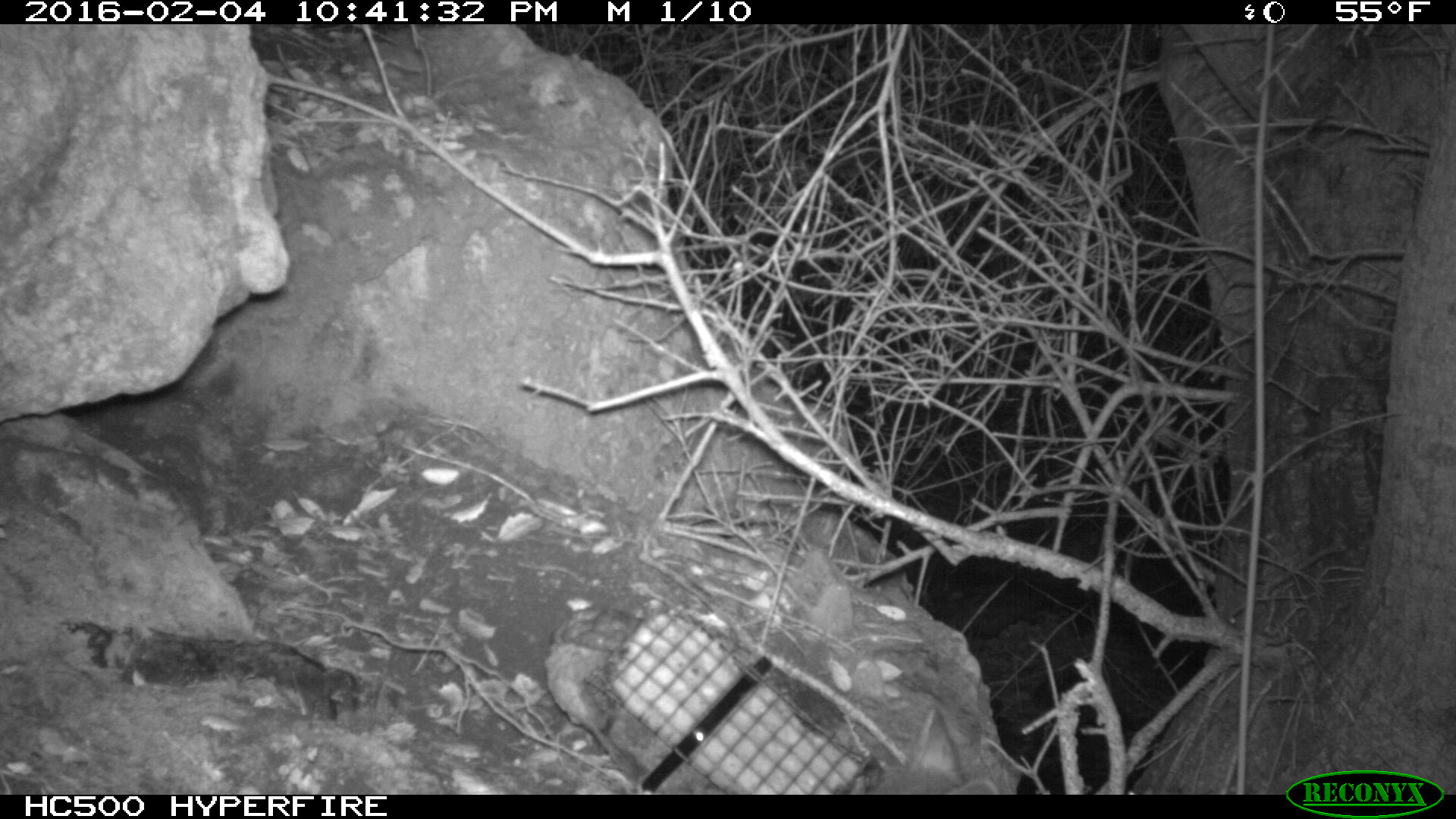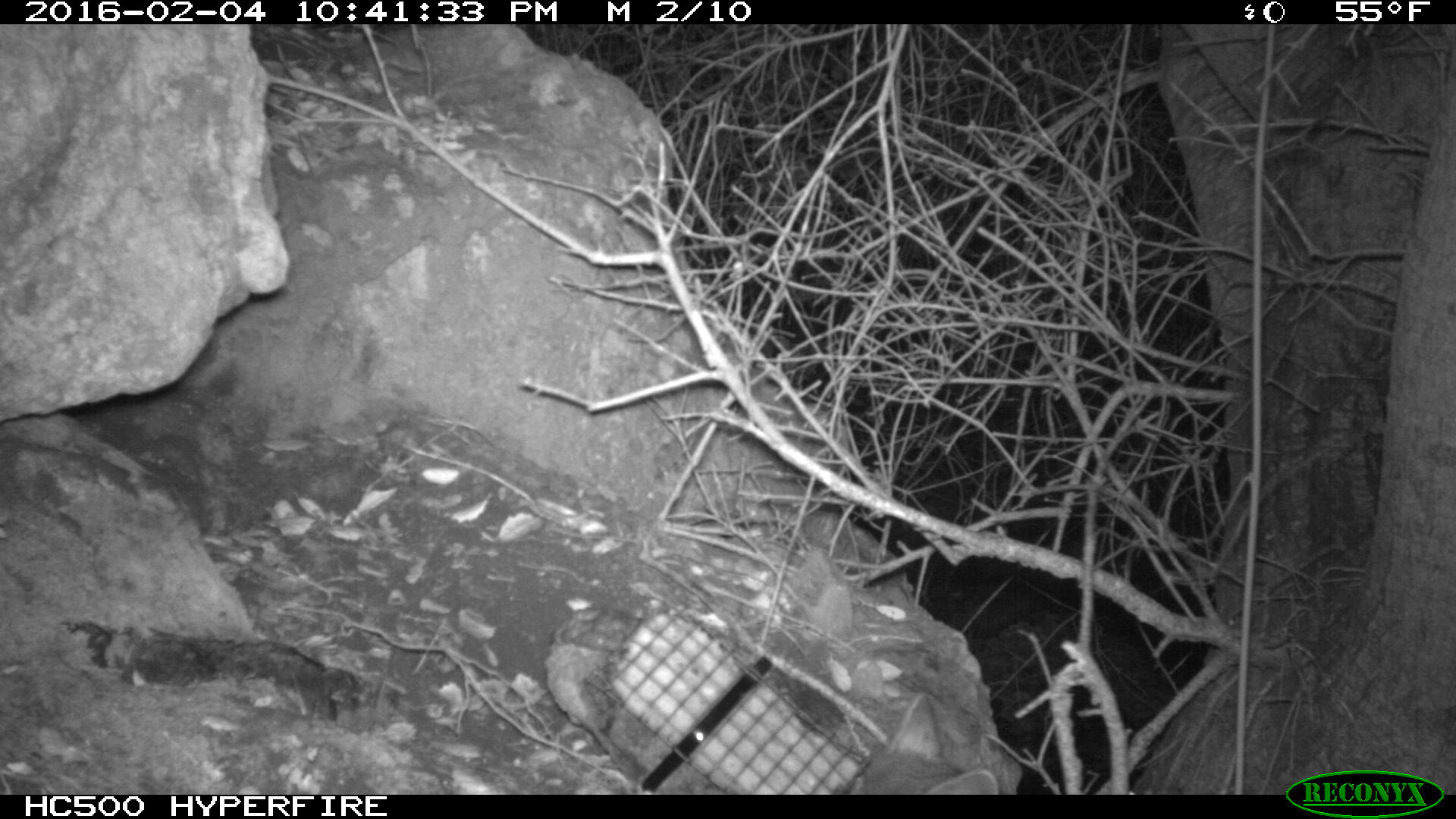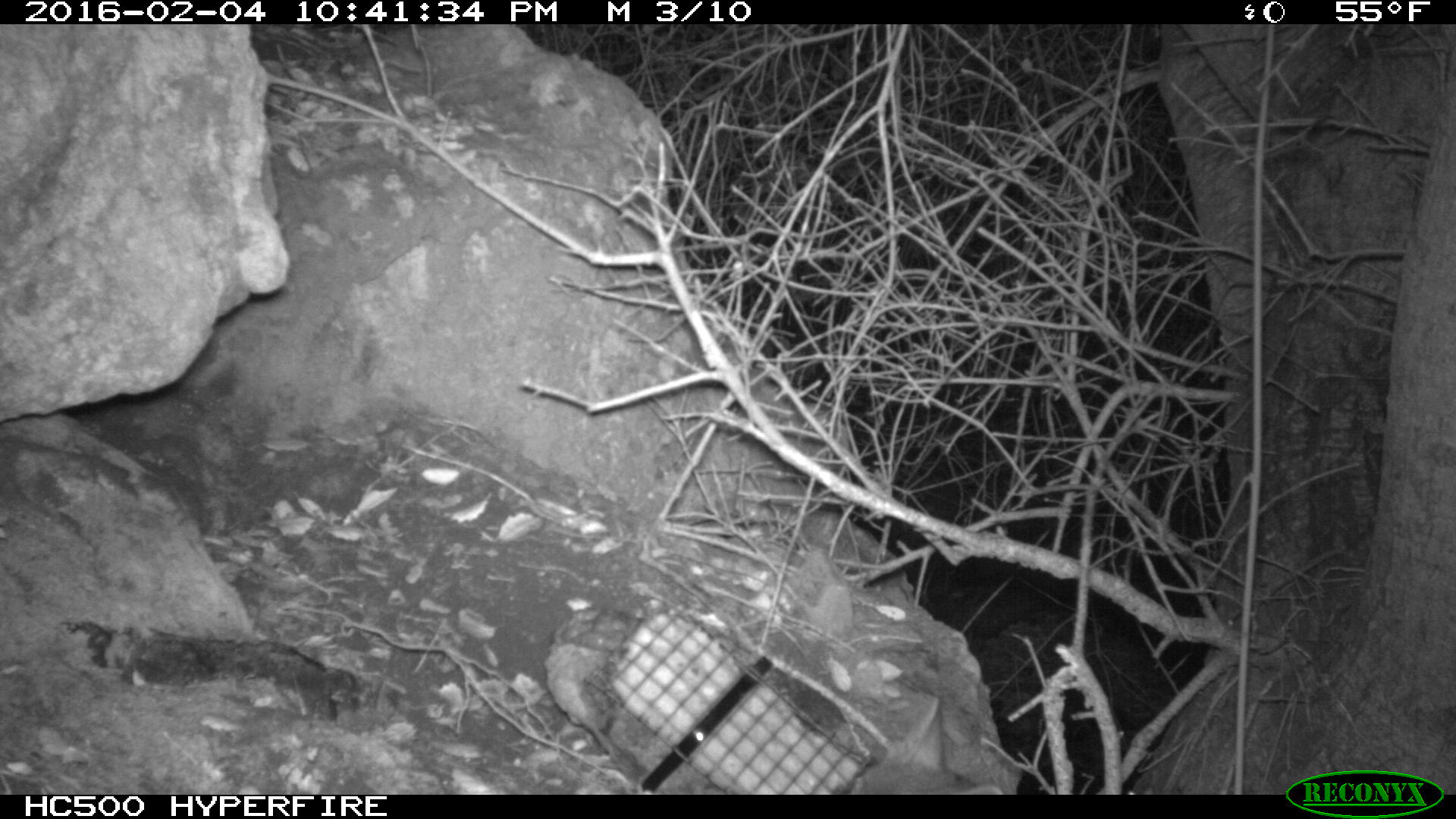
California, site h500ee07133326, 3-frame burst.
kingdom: Animalia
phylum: Chordata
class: Mammalia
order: Carnivora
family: Canidae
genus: Urocyon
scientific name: Urocyon littoralis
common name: island fox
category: fox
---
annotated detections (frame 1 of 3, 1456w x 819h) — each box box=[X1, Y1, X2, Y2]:
fox: box=[867, 709, 999, 794]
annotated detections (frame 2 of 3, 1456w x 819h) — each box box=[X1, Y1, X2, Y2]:
fox: box=[856, 691, 999, 794]